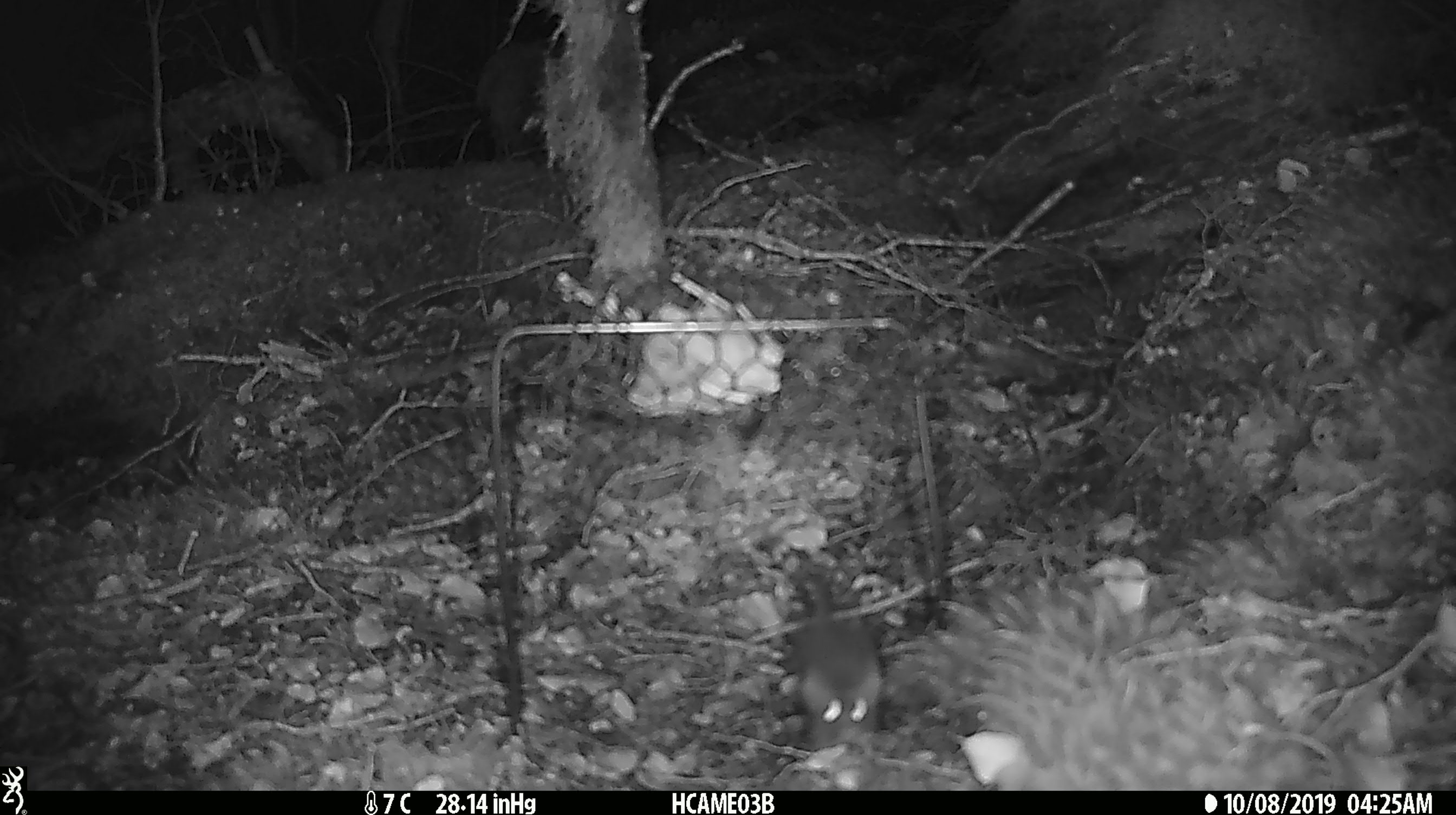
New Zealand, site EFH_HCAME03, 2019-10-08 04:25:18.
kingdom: Animalia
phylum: Chordata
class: Mammalia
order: Rodentia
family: Muridae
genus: Mus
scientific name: Mus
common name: mouse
Mouse (Mus).